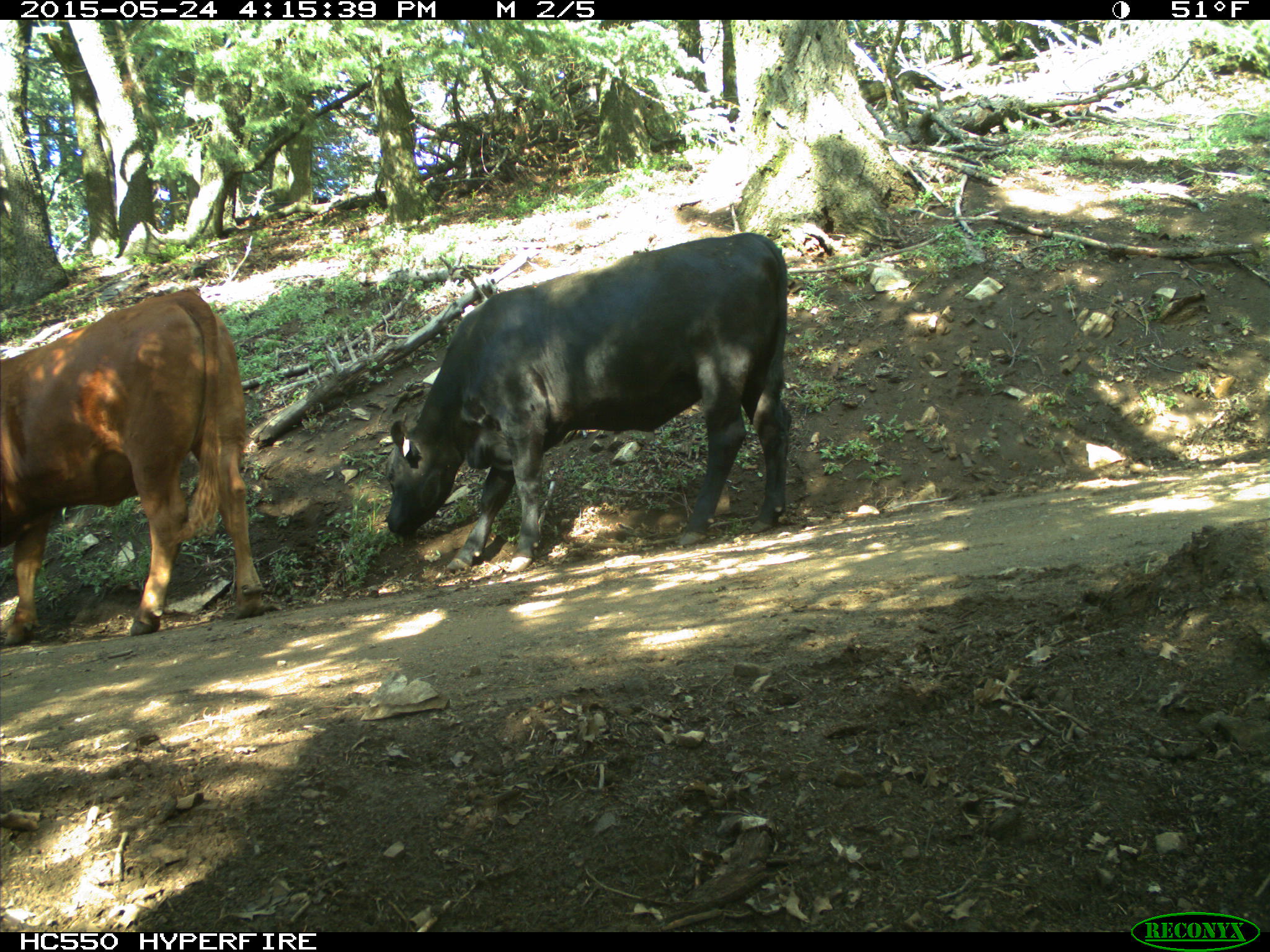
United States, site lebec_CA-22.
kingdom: Animalia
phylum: Chordata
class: Mammalia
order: Artiodactyla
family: Bovidae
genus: Bos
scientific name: Bos taurus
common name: domestic cow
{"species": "Bos taurus (domestic cow)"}